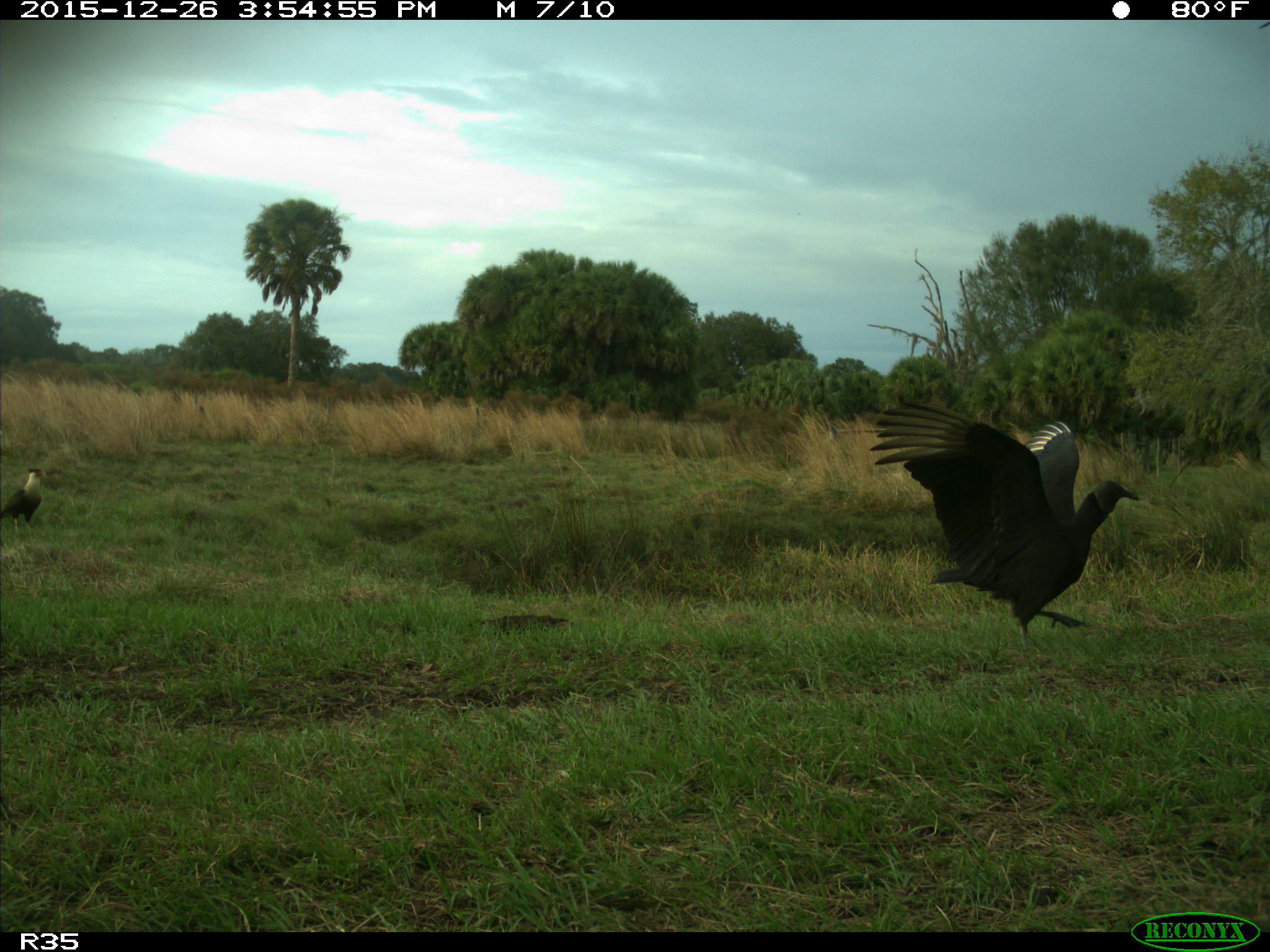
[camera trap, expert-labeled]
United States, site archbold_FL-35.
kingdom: Animalia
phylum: Chordata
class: Aves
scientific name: Aves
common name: birds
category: unidentified bird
Unidentified bird (birds) (Aves).